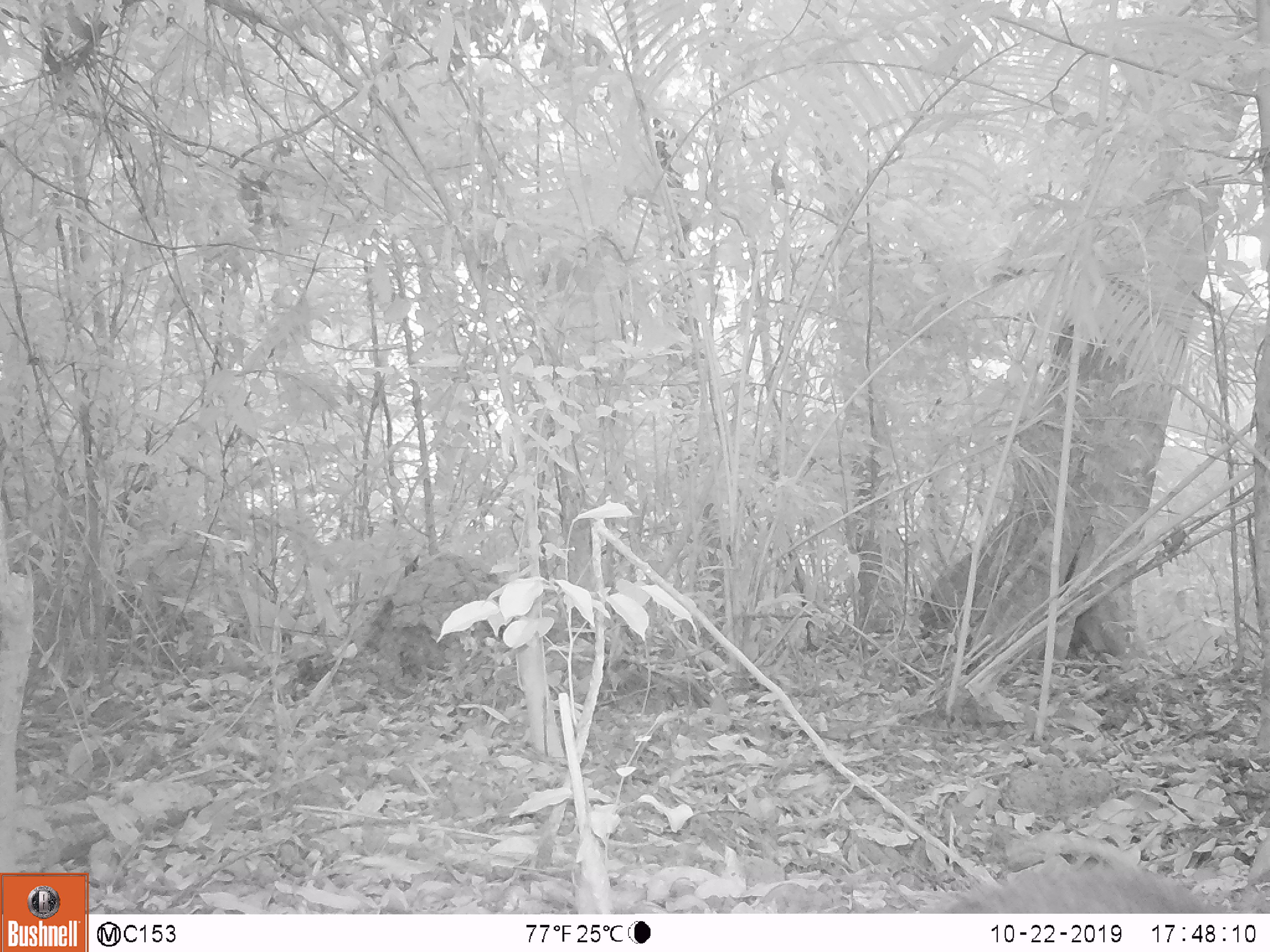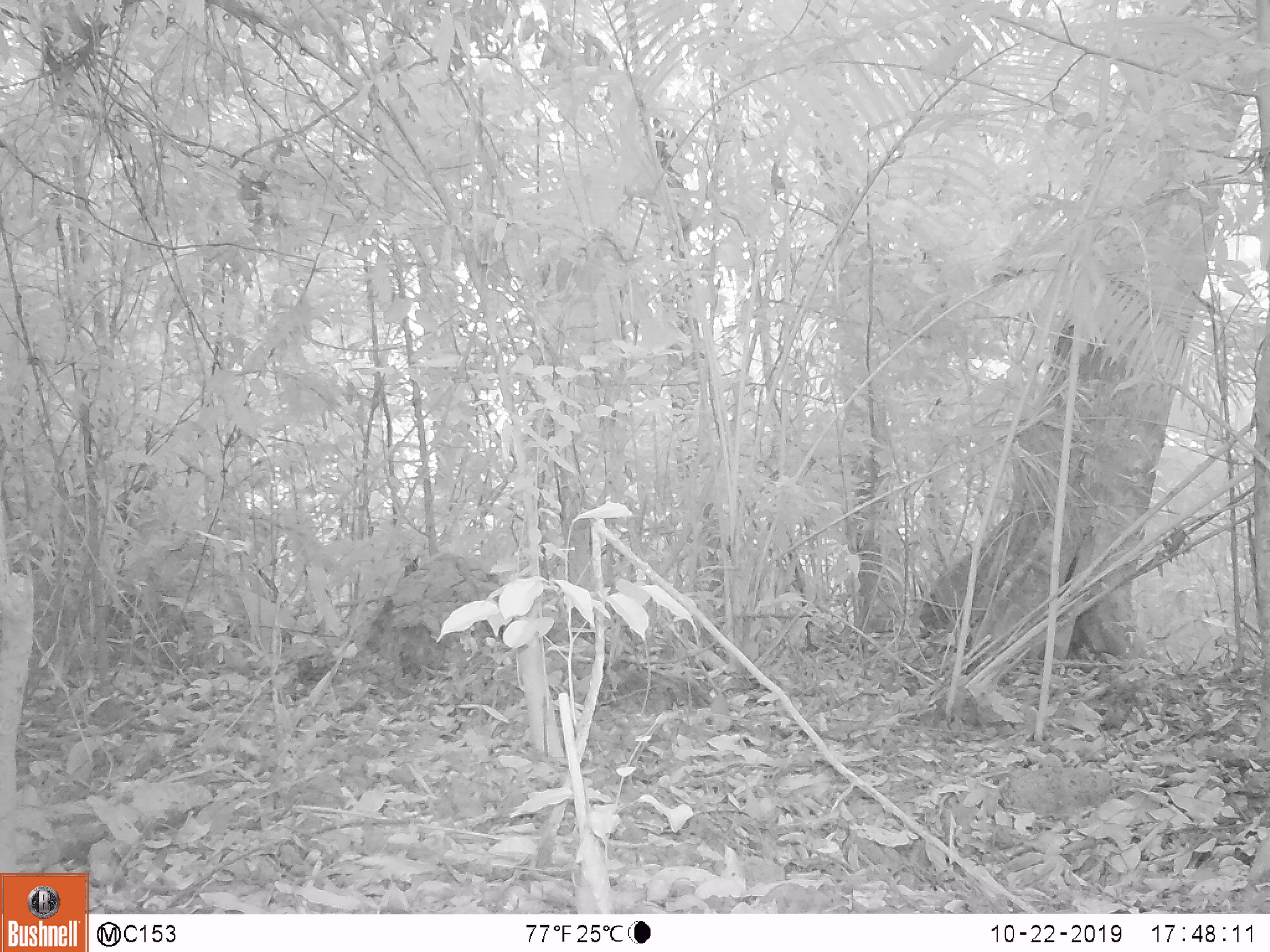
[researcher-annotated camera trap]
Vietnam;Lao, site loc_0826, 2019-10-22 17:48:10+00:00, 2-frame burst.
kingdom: Animalia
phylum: Chordata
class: Mammalia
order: Artiodactyla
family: Suidae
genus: Sus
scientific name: Sus scrofa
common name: eurasian wild pig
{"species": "eurasian wild pig (Sus scrofa)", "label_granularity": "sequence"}